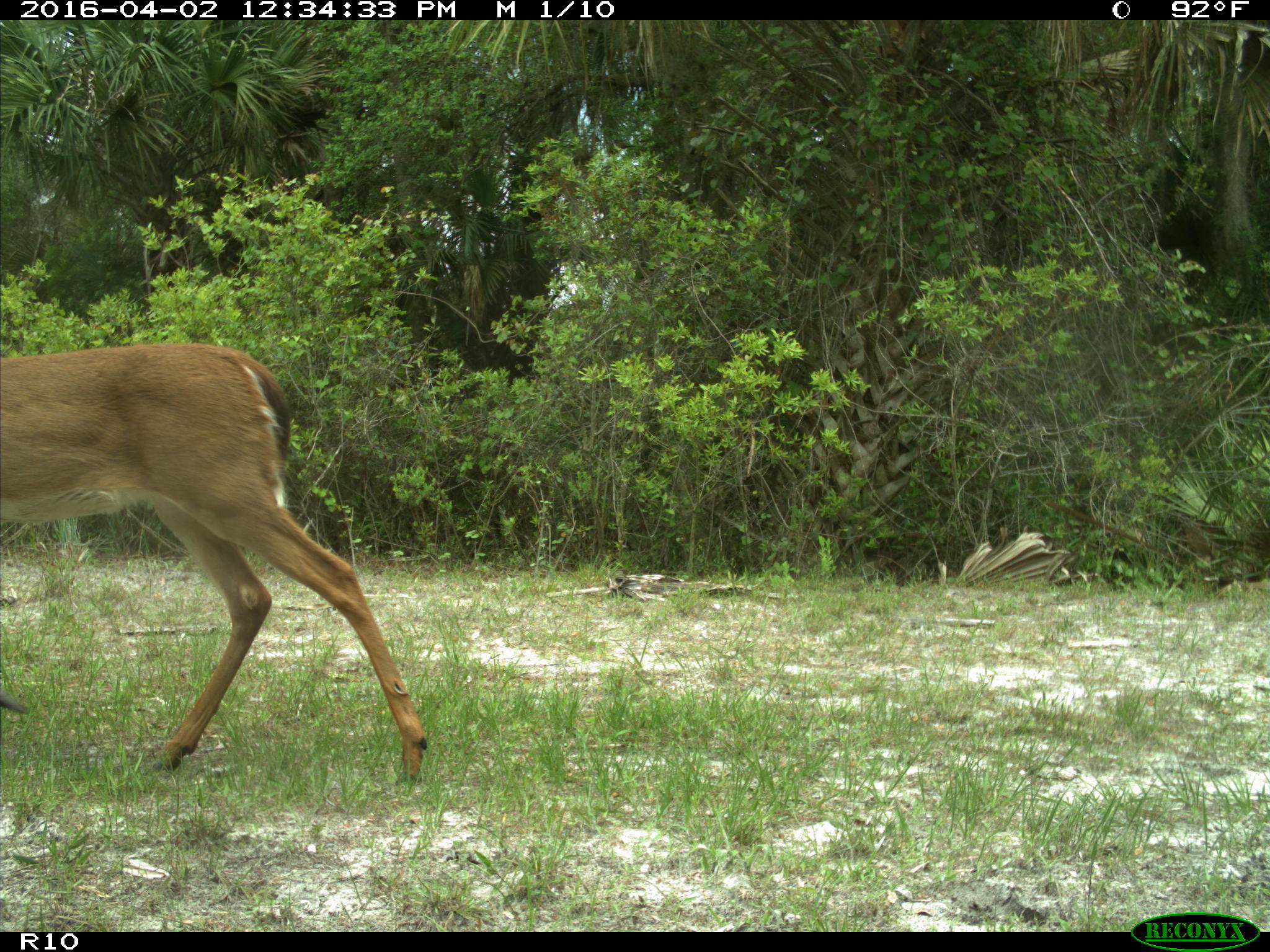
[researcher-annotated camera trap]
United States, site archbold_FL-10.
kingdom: Animalia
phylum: Chordata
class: Mammalia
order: Artiodactyla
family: Cervidae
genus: Odocoileus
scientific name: Odocoileus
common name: deer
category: unidentified deer